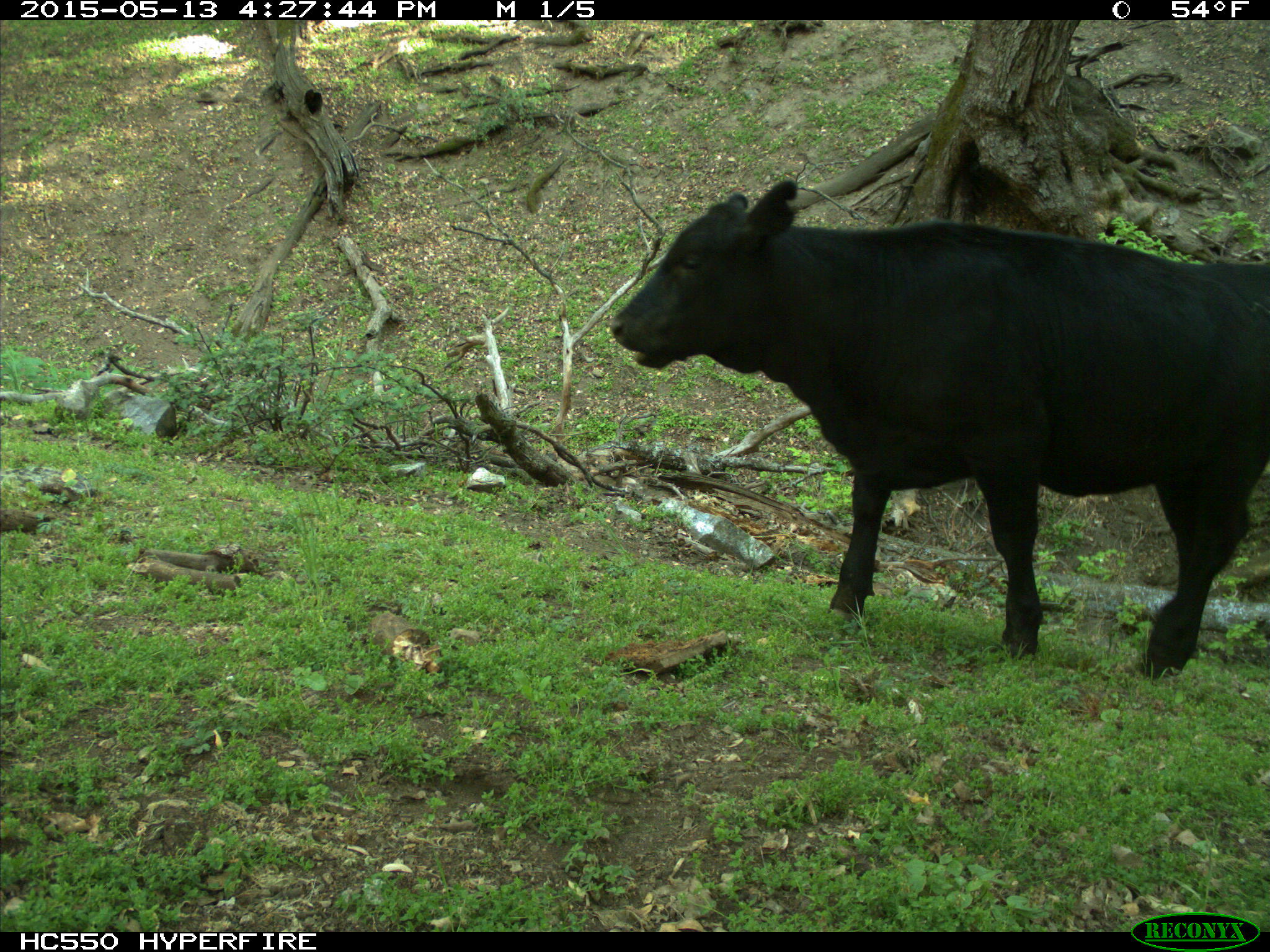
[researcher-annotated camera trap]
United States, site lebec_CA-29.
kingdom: Animalia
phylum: Chordata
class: Mammalia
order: Artiodactyla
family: Bovidae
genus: Bos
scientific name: Bos taurus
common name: domestic cow